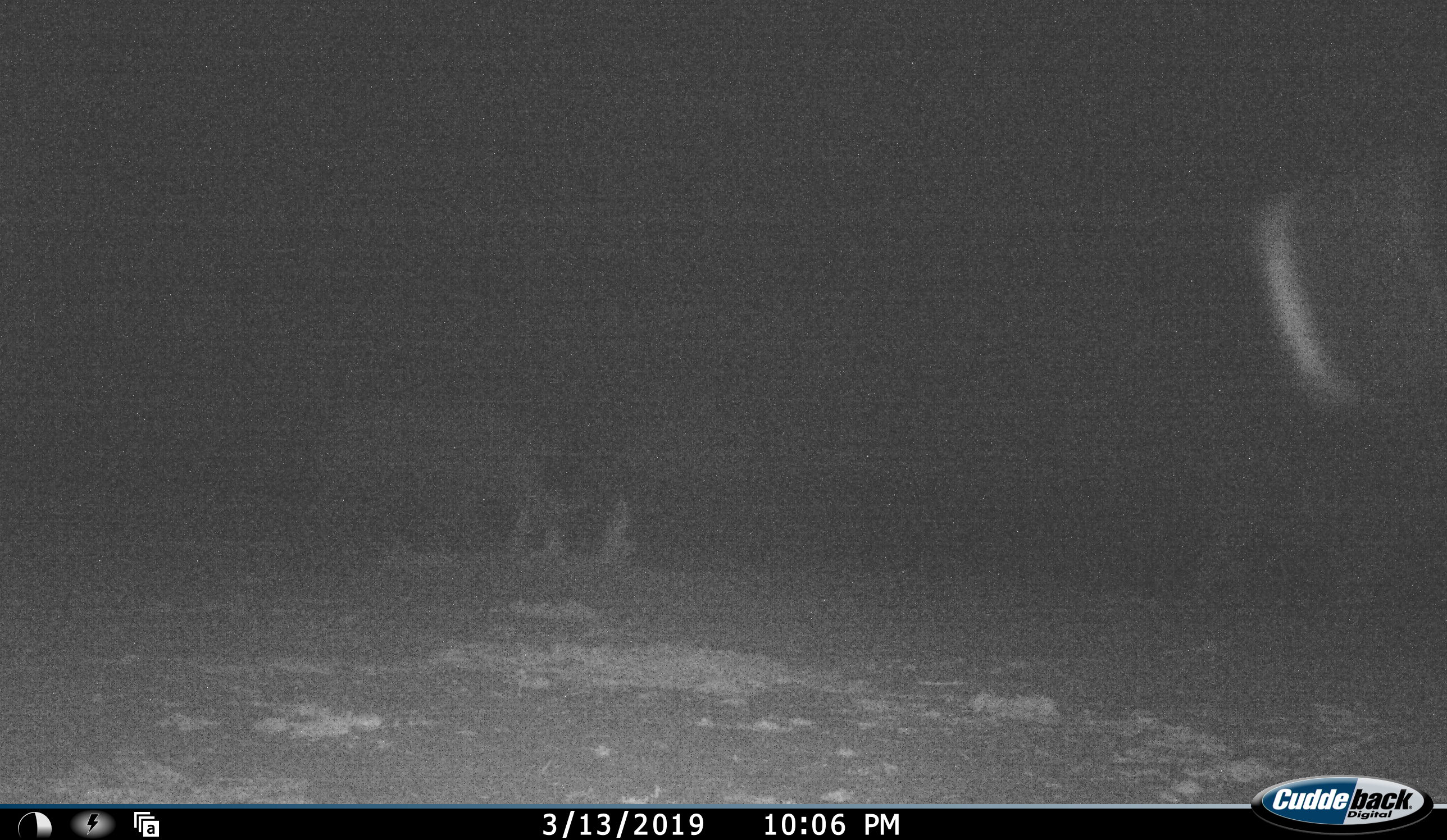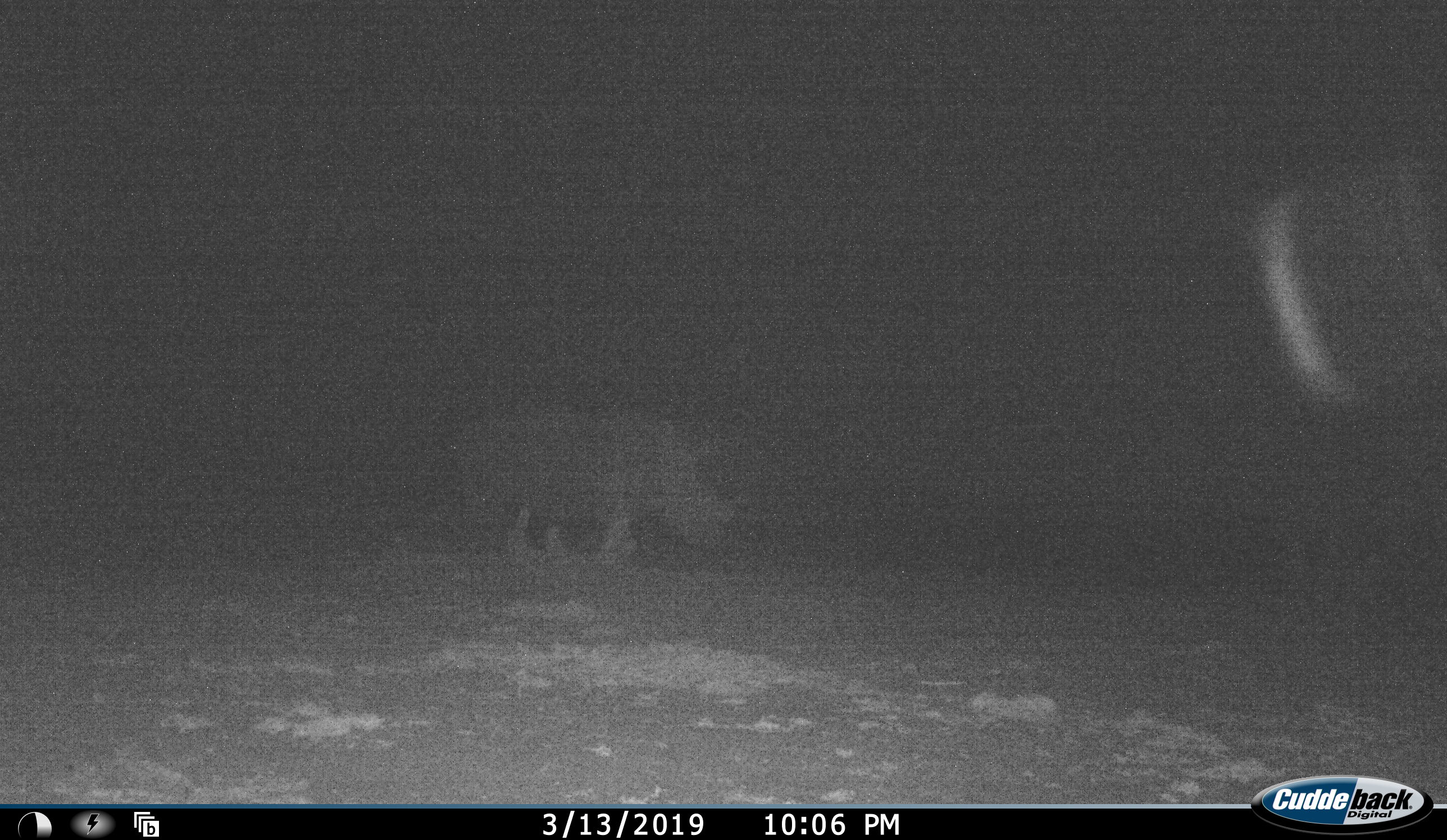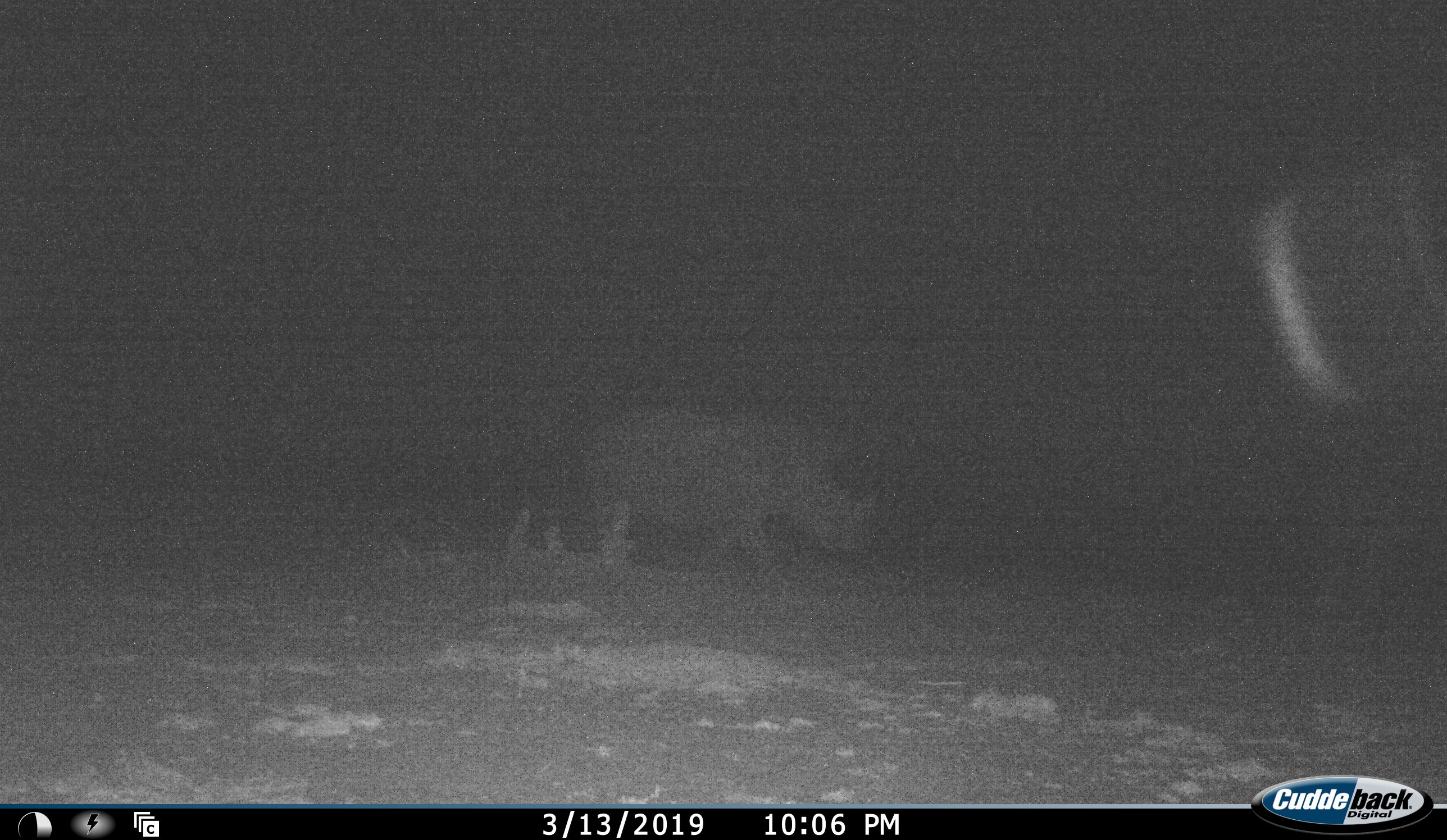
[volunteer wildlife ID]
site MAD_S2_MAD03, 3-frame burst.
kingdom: Animalia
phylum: Chordata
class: Mammalia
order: Perissodactyla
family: Rhinocerotidae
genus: Diceros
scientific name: Diceros bicornis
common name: black rhinoceros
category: rhinocerosblack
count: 1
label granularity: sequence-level